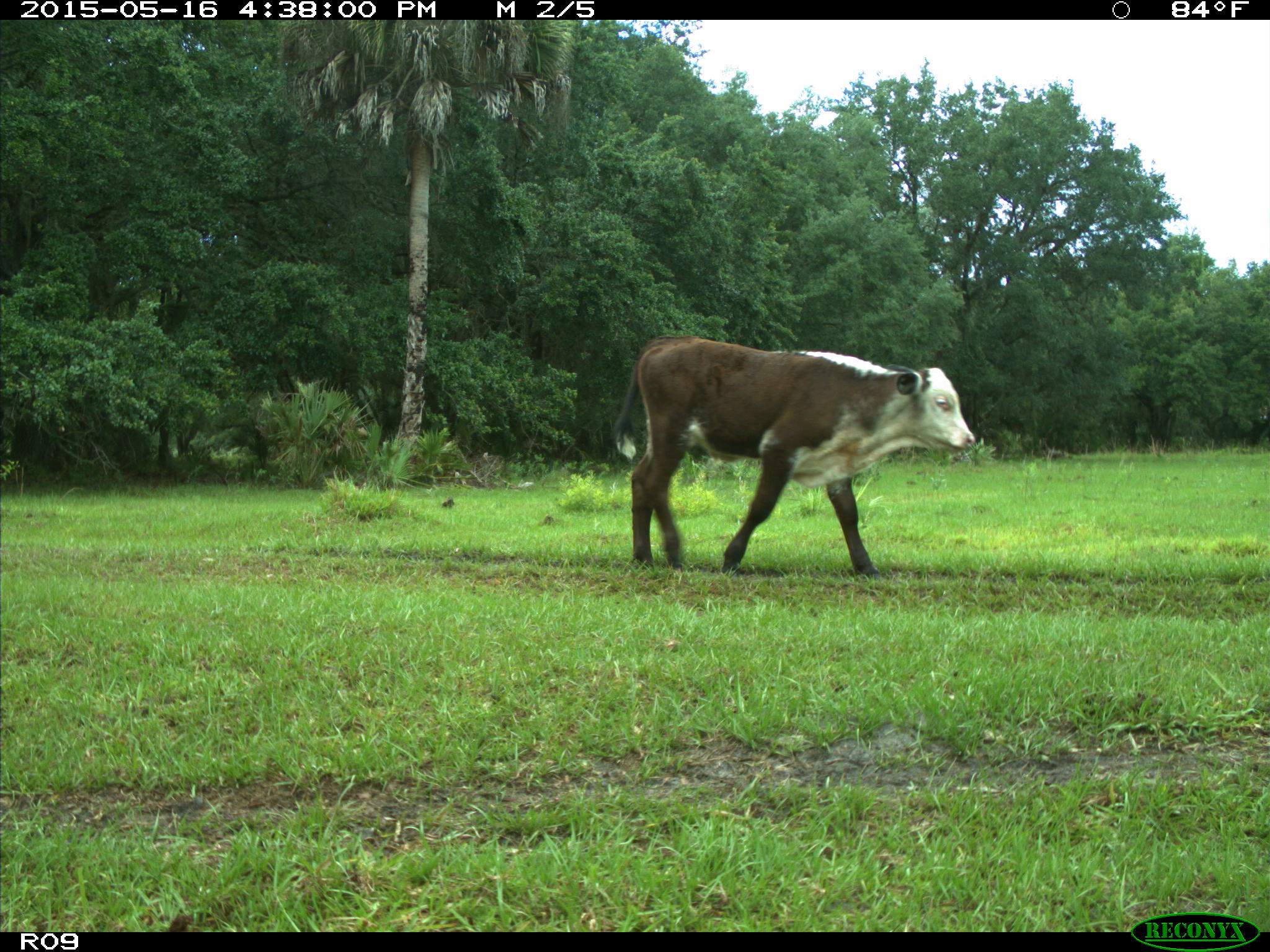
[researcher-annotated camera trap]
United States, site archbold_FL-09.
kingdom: Animalia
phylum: Chordata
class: Mammalia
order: Artiodactyla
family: Bovidae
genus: Bos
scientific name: Bos taurus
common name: domestic cow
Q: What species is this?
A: Bos taurus (domestic cow).